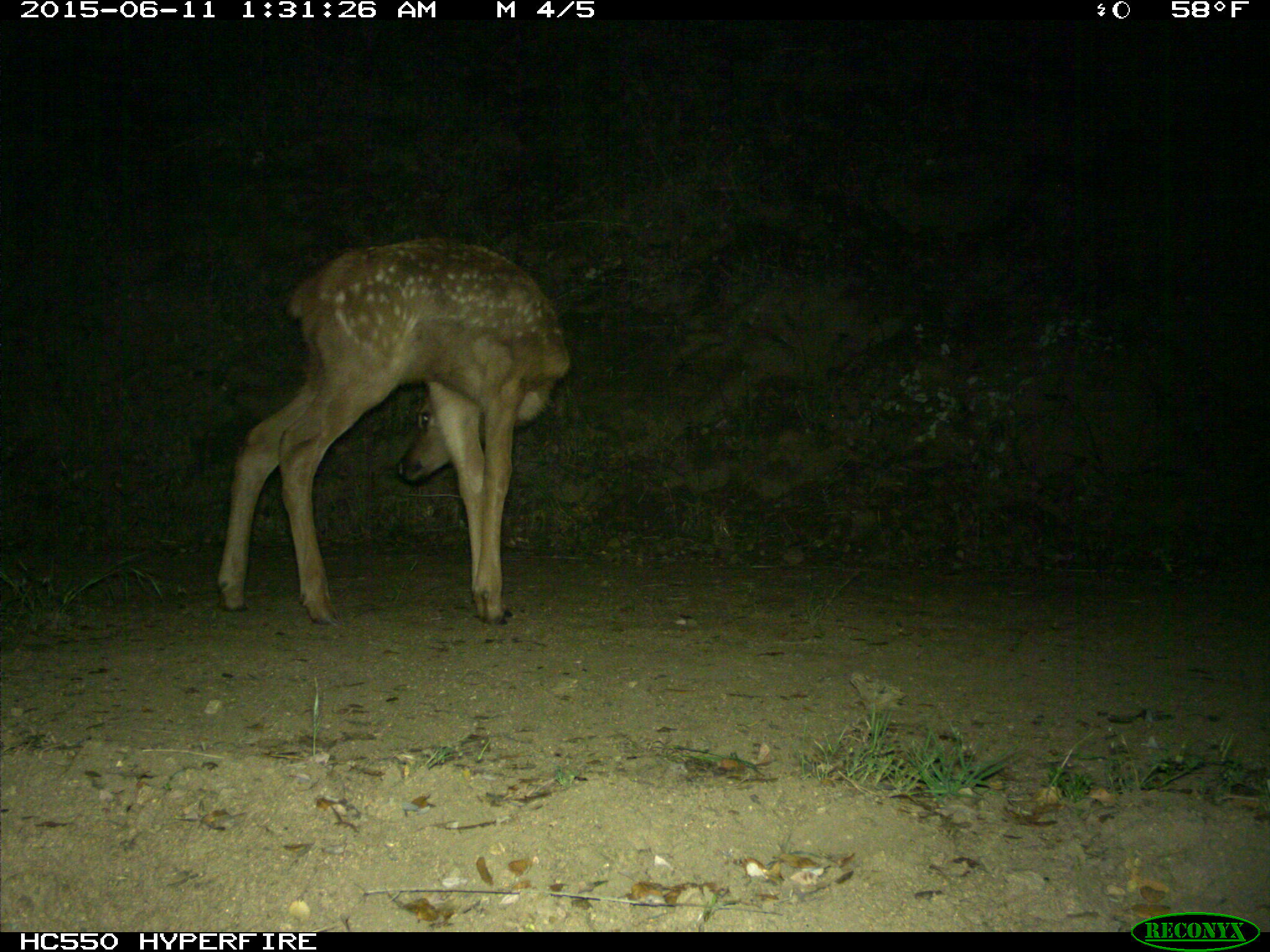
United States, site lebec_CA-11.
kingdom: Animalia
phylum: Chordata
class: Mammalia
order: Artiodactyla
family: Cervidae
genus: Cervus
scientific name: Cervus canadensis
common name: elk